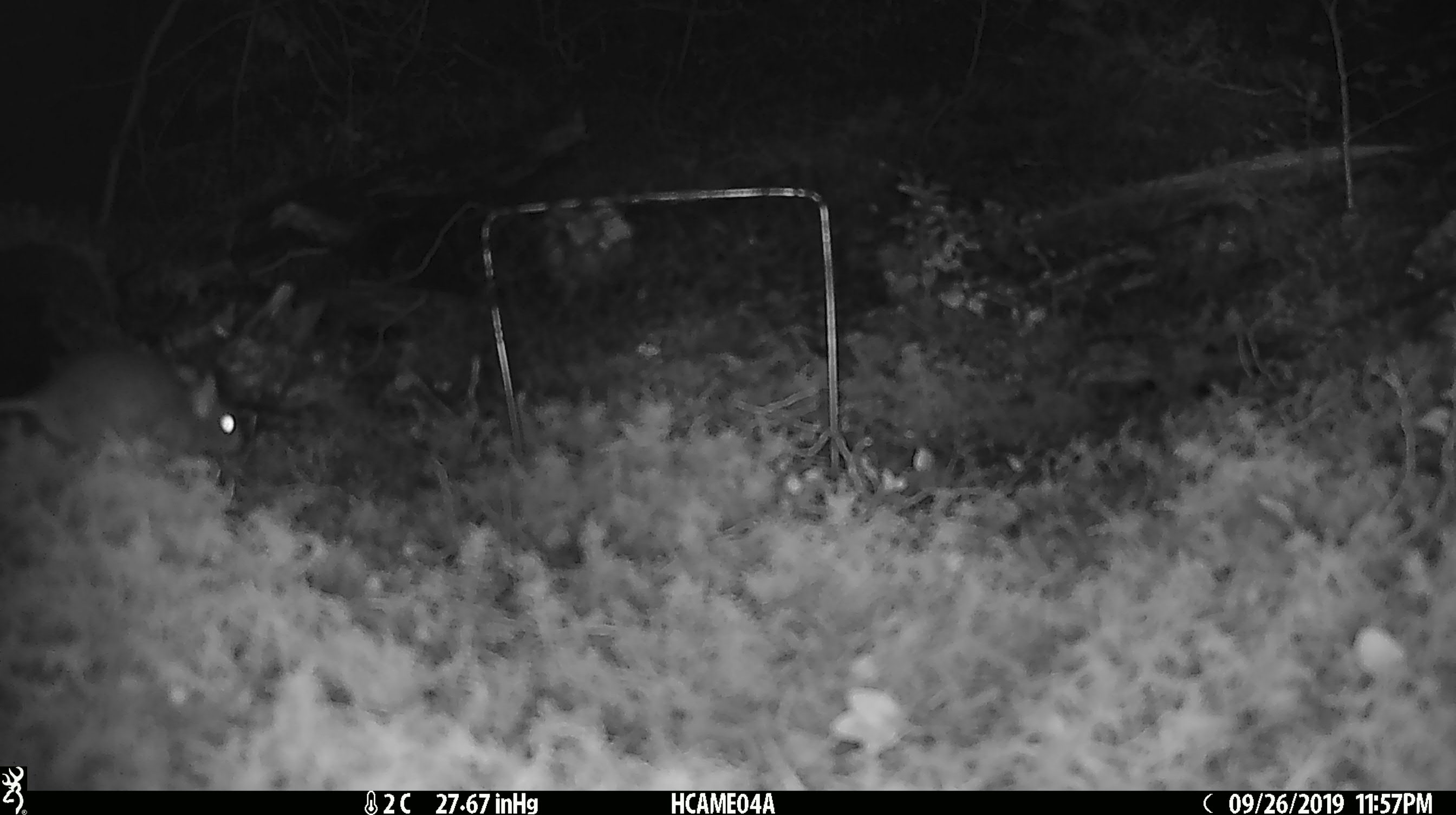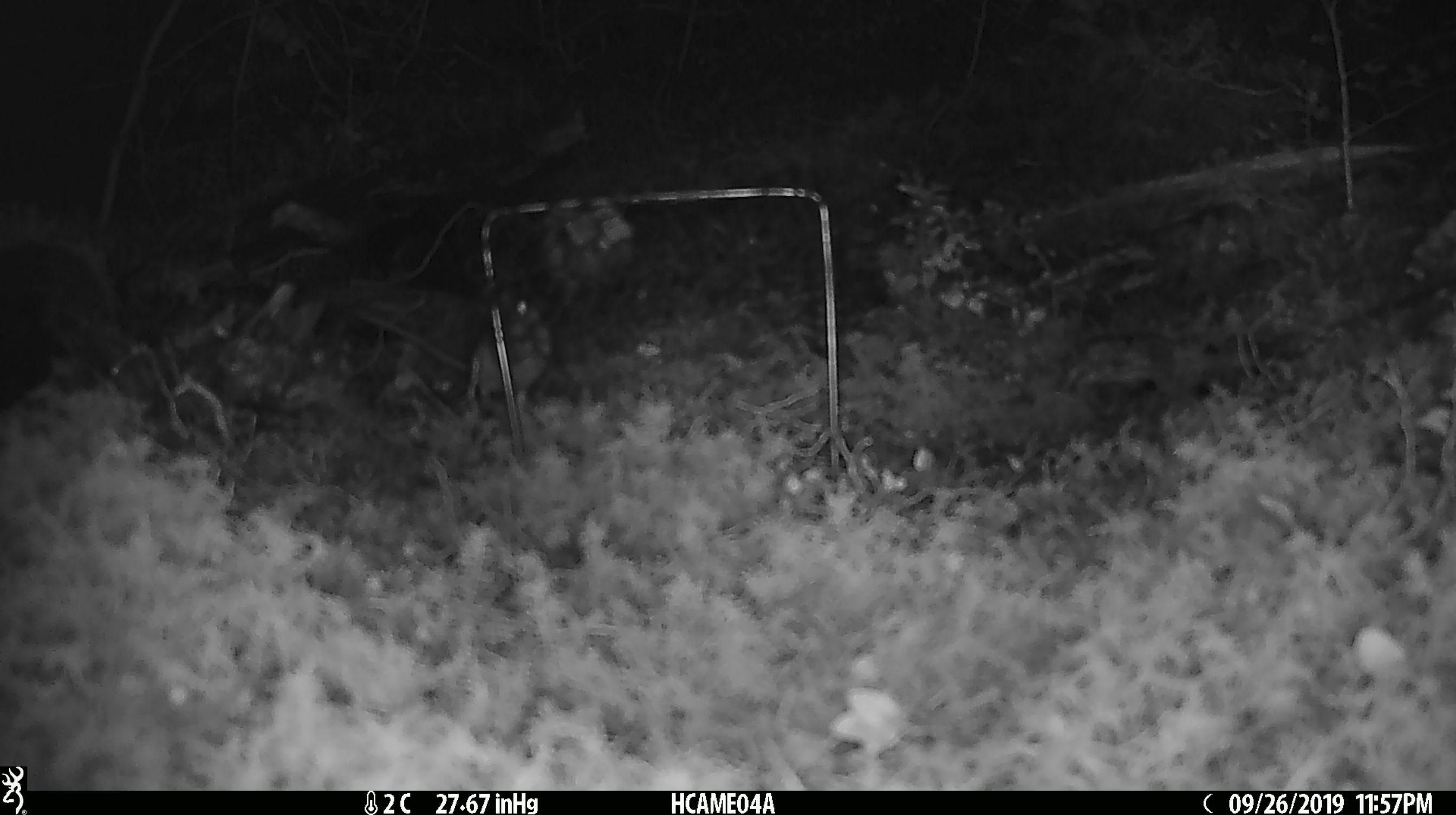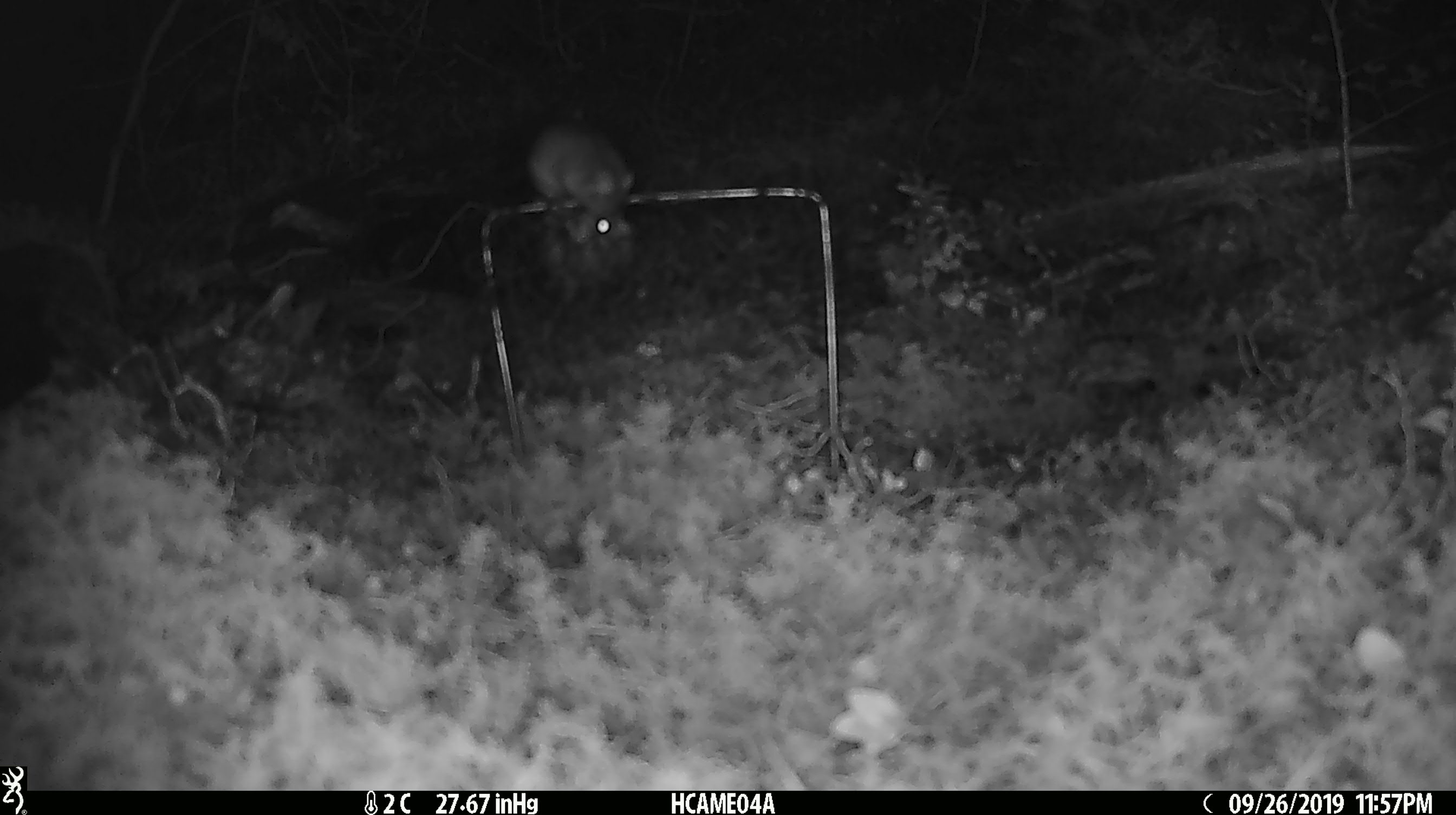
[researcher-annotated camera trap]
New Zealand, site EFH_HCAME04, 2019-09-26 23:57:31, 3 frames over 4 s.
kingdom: Animalia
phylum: Chordata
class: Mammalia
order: Rodentia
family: Muridae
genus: Mus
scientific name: Mus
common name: mouse